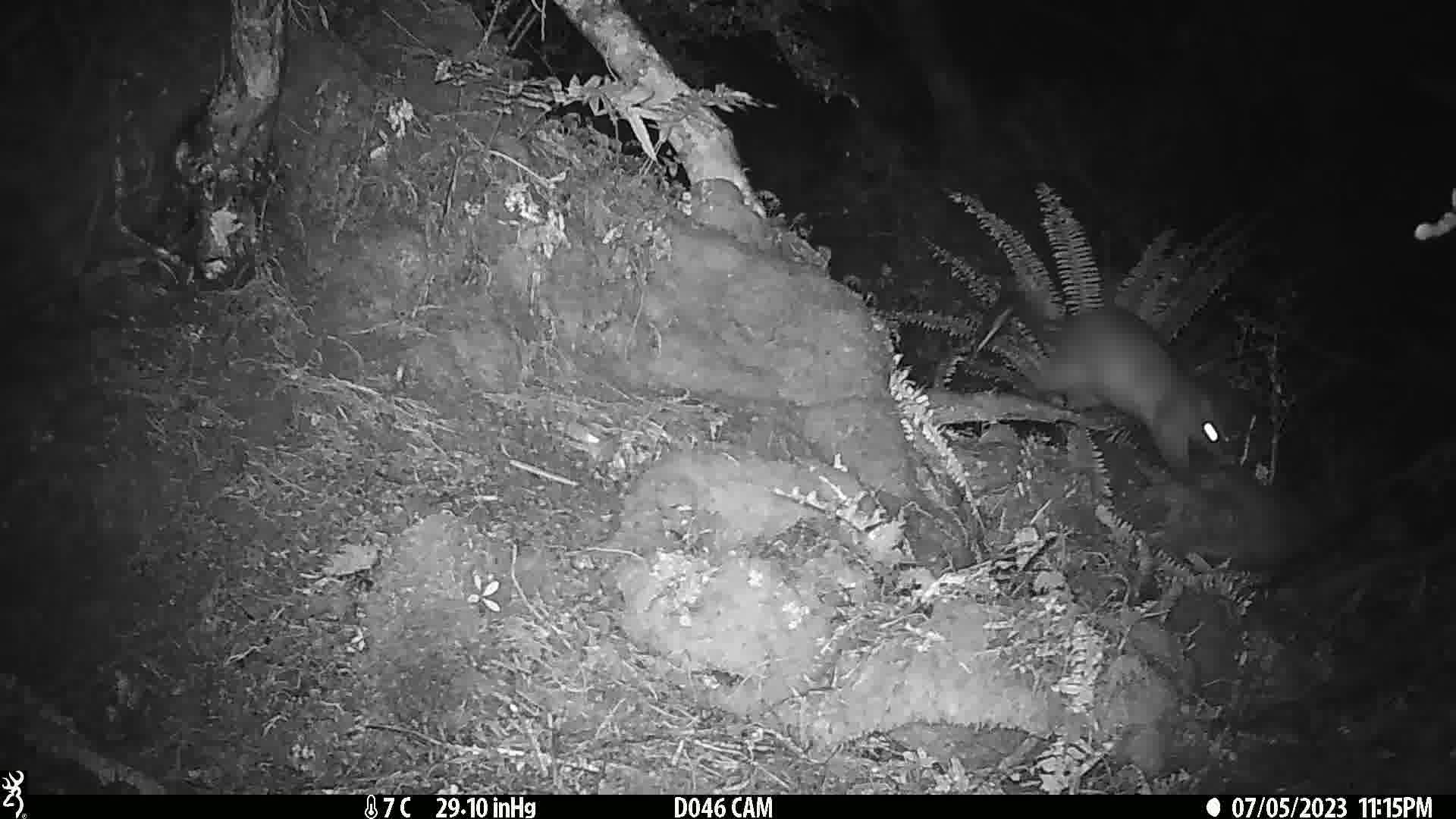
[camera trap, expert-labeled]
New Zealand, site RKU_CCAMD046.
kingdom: Animalia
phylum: Chordata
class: Mammalia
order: Diprotodontia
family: Phalangeridae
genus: Trichosurus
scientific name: Trichosurus vulpecula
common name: common brushtail possum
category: possum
Possum (common brushtail possum) (Trichosurus vulpecula).